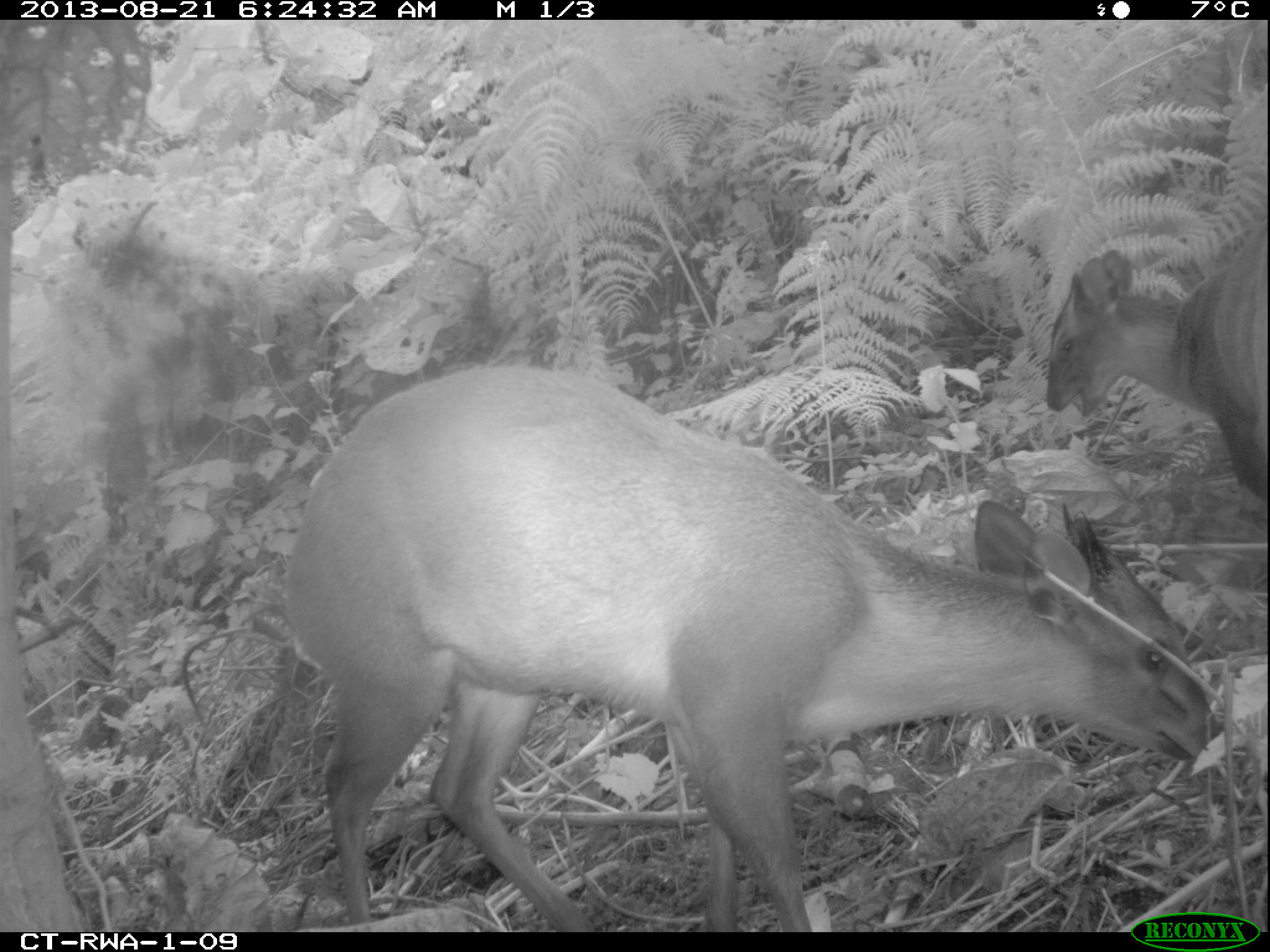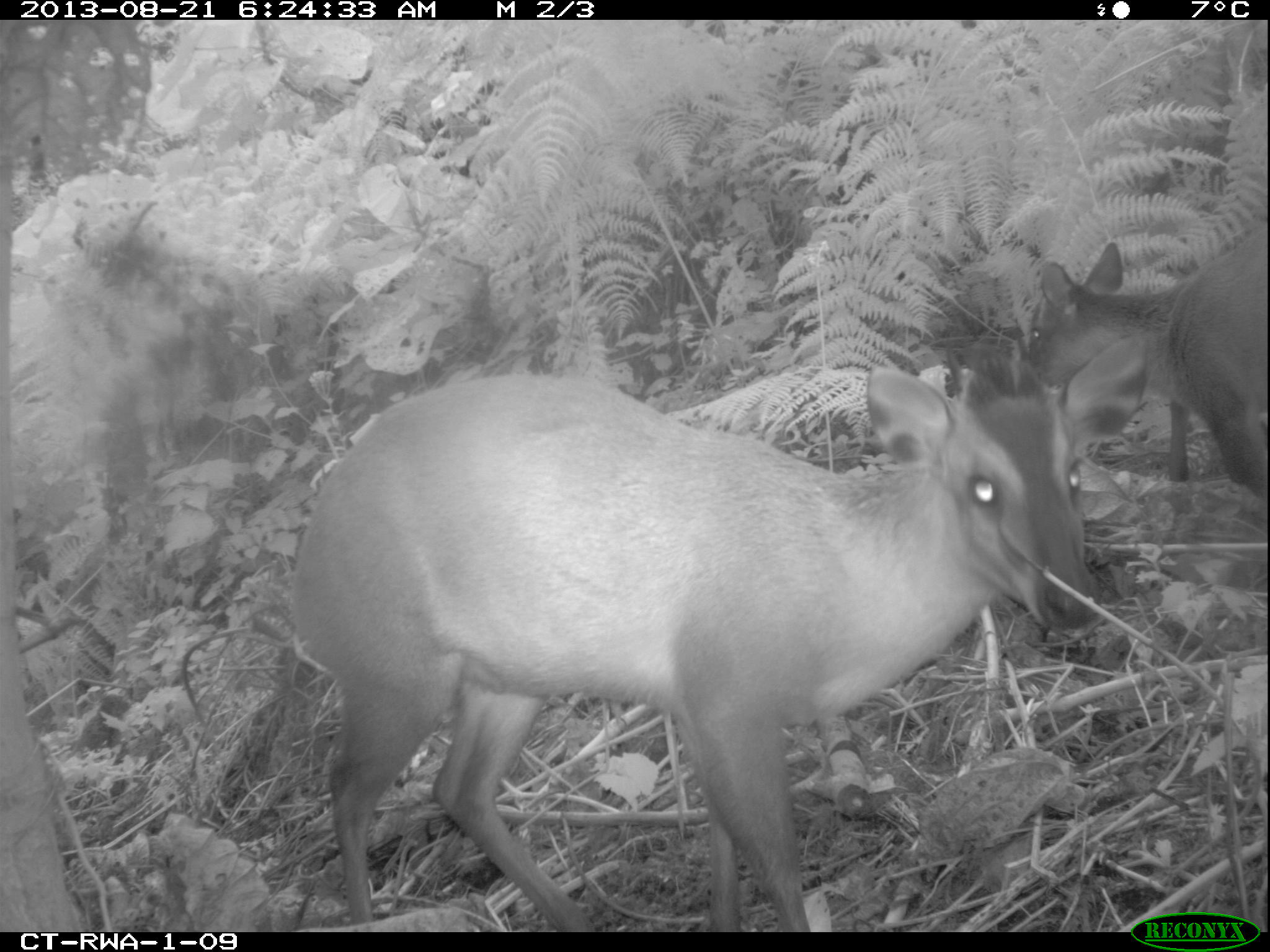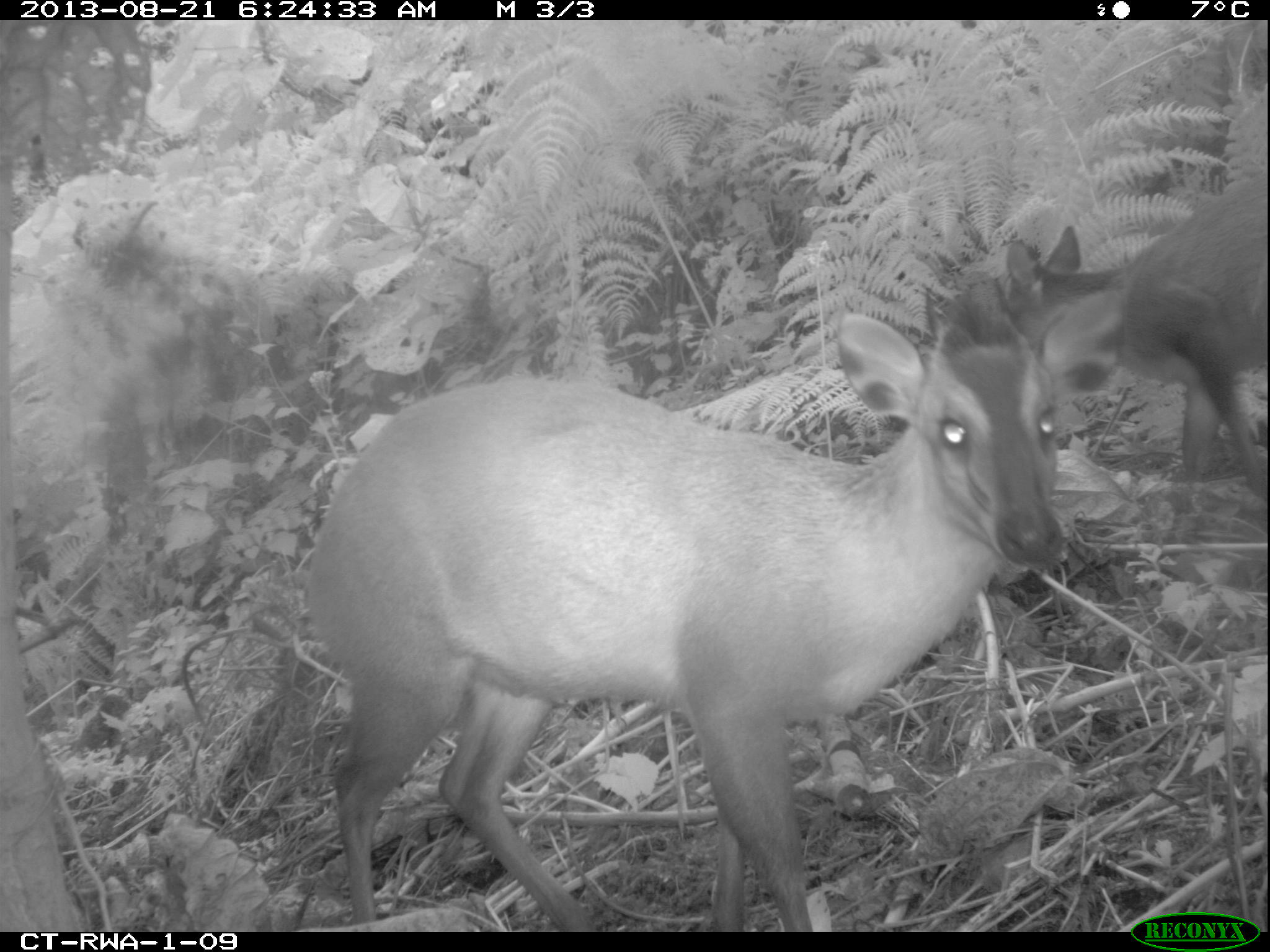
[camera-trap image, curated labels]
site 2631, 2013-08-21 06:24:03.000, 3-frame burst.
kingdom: Animalia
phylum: Chordata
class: Mammalia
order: Artiodactyla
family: Bovidae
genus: Cephalophus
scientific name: Cephalophus nigrifrons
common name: black-fronted duiker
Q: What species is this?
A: Cephalophus nigrifrons (black-fronted duiker).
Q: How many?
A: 2.